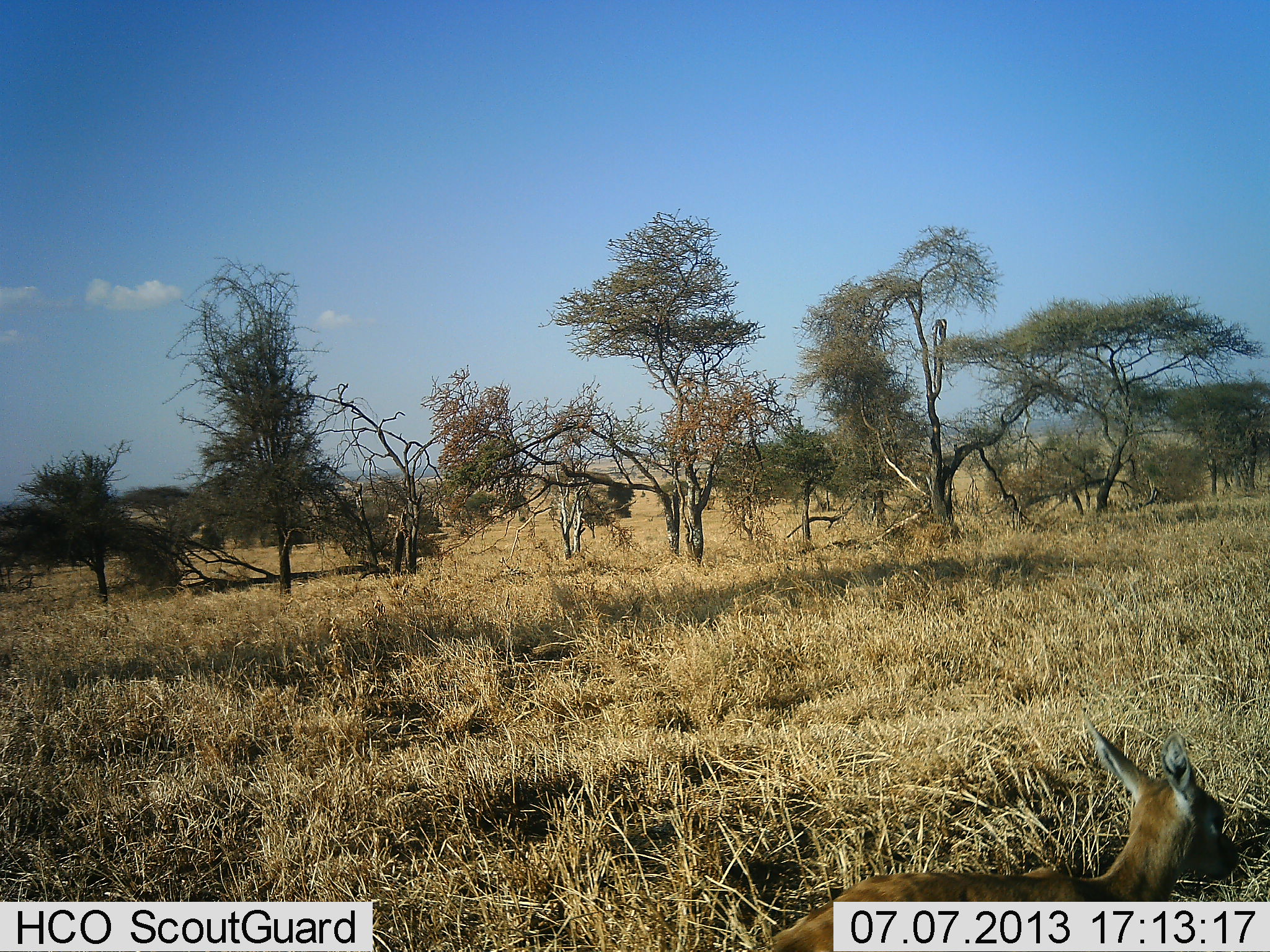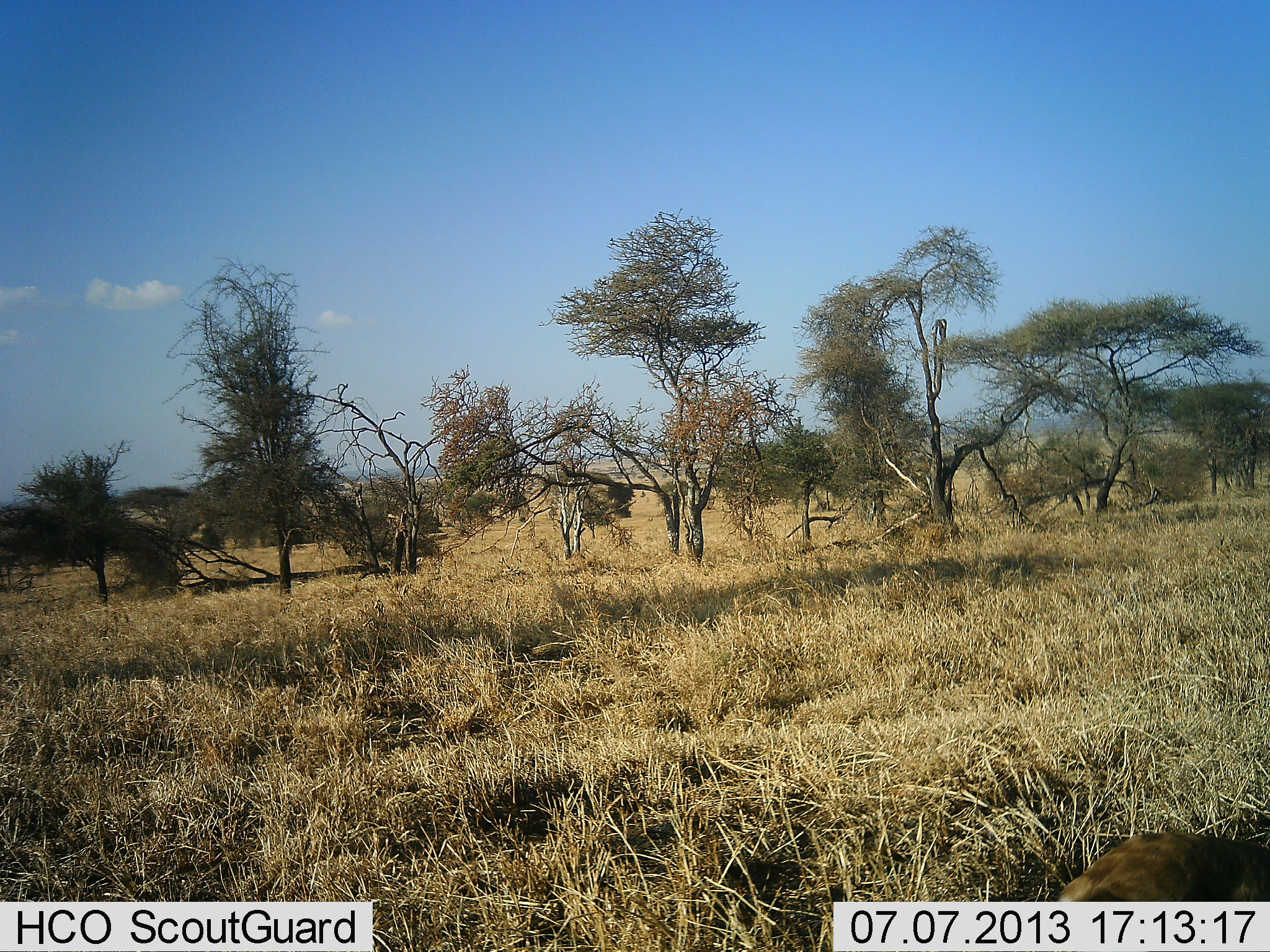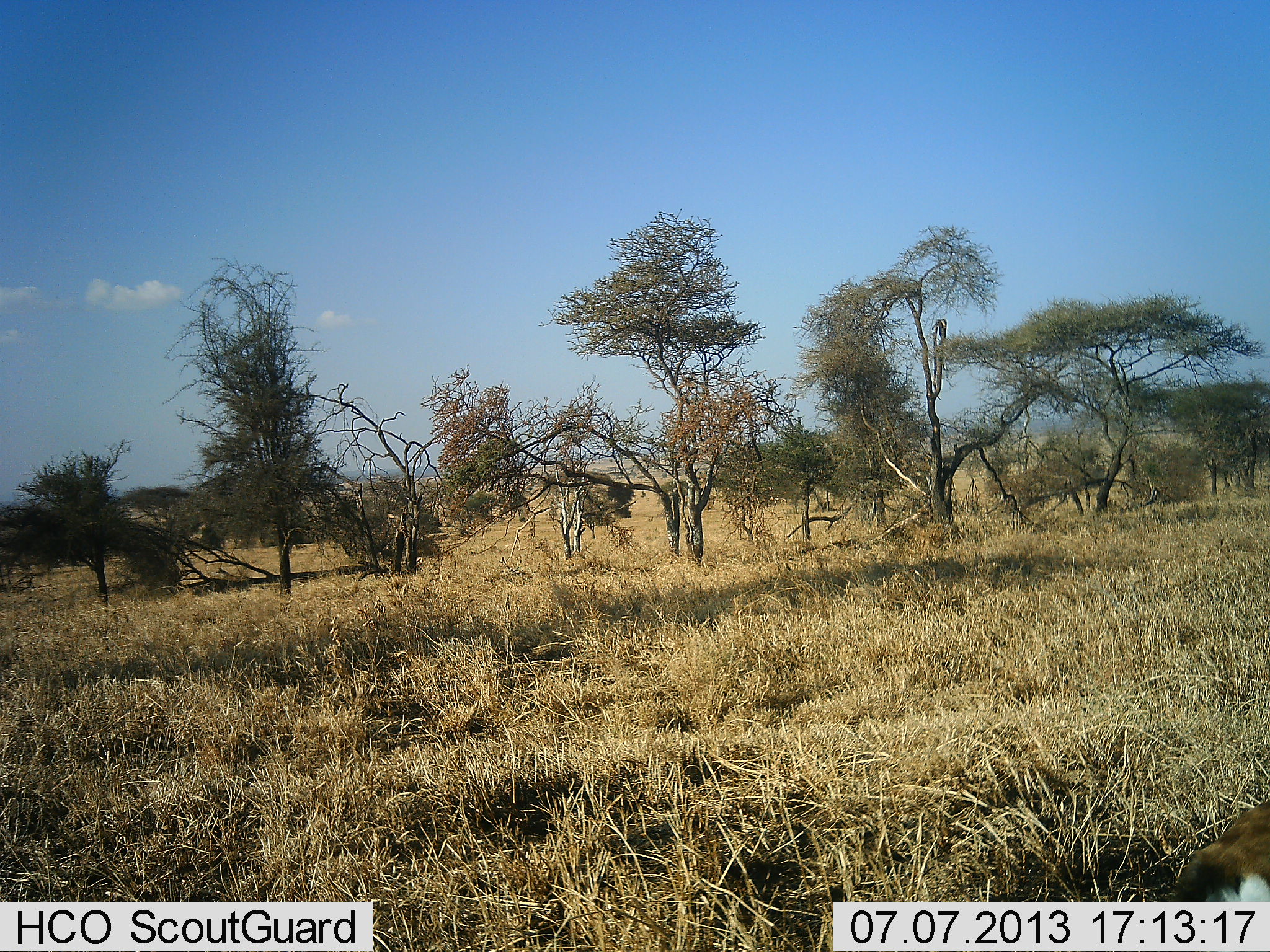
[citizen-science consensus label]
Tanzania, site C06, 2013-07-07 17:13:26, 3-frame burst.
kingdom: Animalia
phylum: Chordata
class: Mammalia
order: Artiodactyla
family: Bovidae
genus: Eudorcas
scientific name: Eudorcas thomsonii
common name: thomson's gazelle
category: gazellethomsons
Gazellethomsons (thomson's gazelle) (Eudorcas thomsonii), count 1. Behavior (volunteer vote fractions): standing 14%, resting 14%, moving 86%, interacting 0%. Young present (vote fraction): 14%. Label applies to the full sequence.